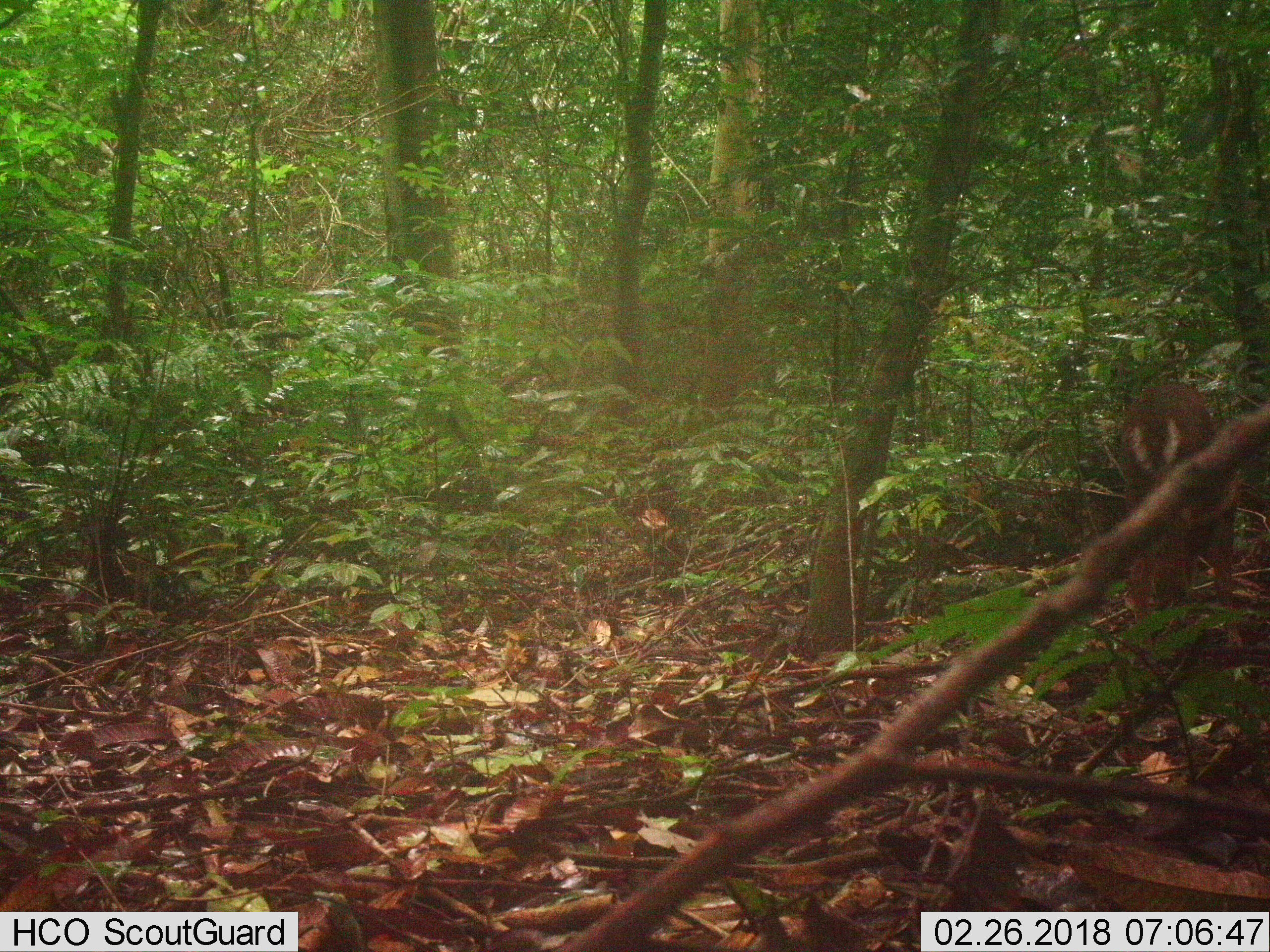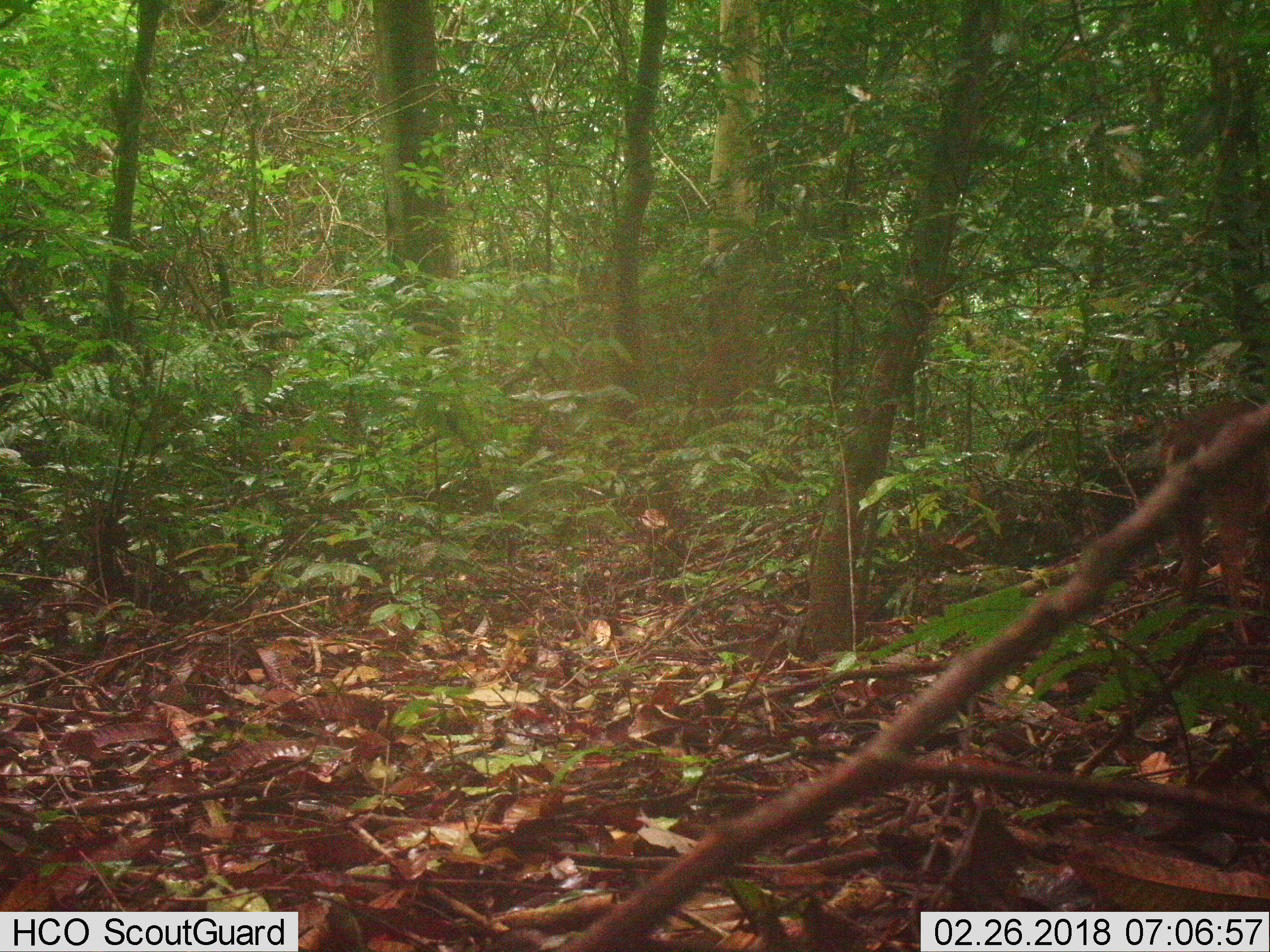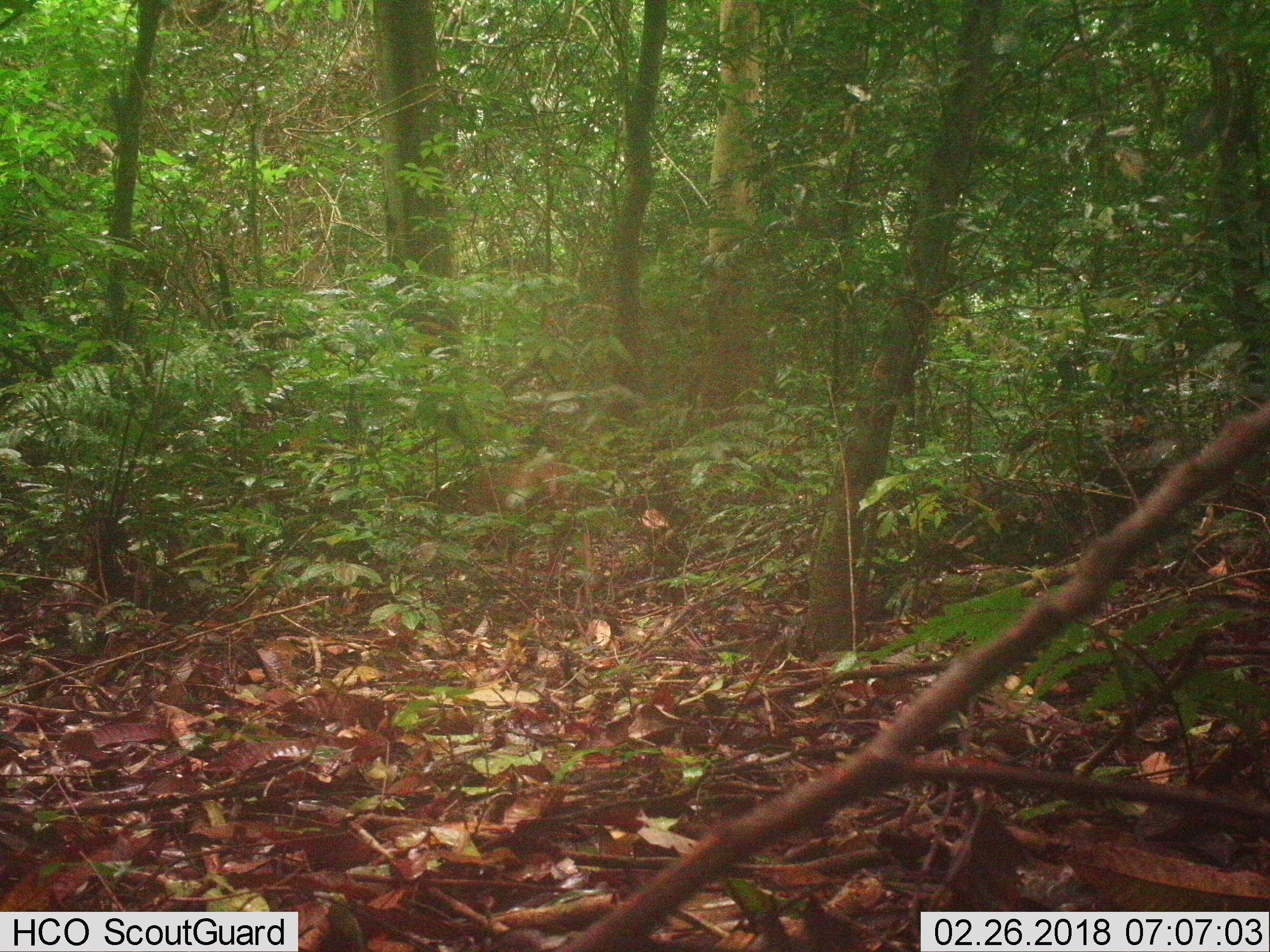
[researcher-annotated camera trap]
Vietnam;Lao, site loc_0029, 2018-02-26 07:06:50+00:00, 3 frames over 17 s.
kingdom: Animalia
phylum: Chordata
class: Mammalia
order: Artiodactyla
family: Cervidae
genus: Muntiacus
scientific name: Muntiacus vuquangensis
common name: large-antlered muntjac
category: large antlered muntjac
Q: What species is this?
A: Large antlered muntjac (large-antlered muntjac) (Muntiacus vuquangensis).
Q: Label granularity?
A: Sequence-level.